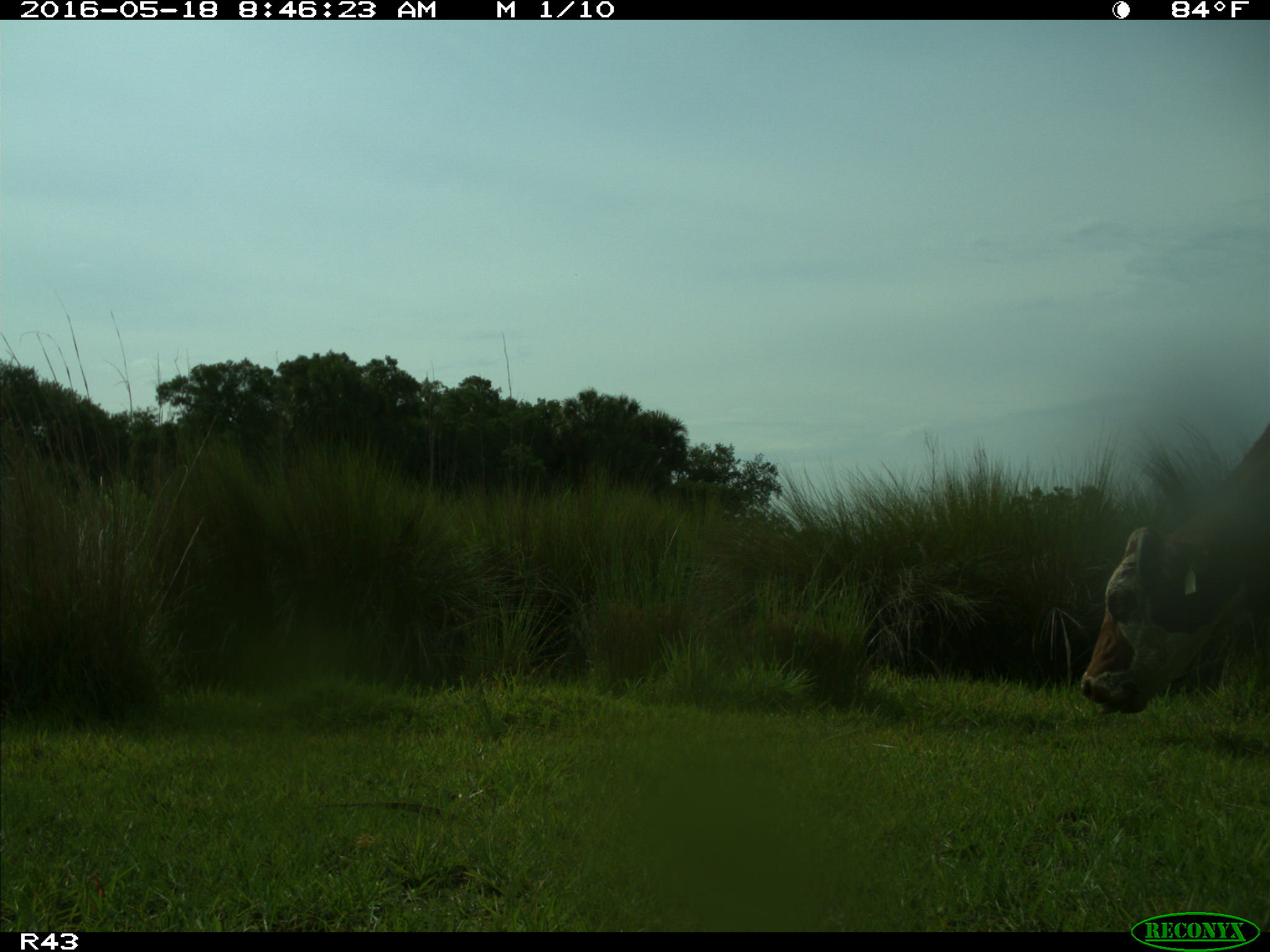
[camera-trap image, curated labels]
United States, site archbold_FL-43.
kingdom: Animalia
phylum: Chordata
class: Mammalia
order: Artiodactyla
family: Bovidae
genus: Bos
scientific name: Bos taurus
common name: domestic cow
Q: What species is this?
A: Bos taurus (domestic cow).